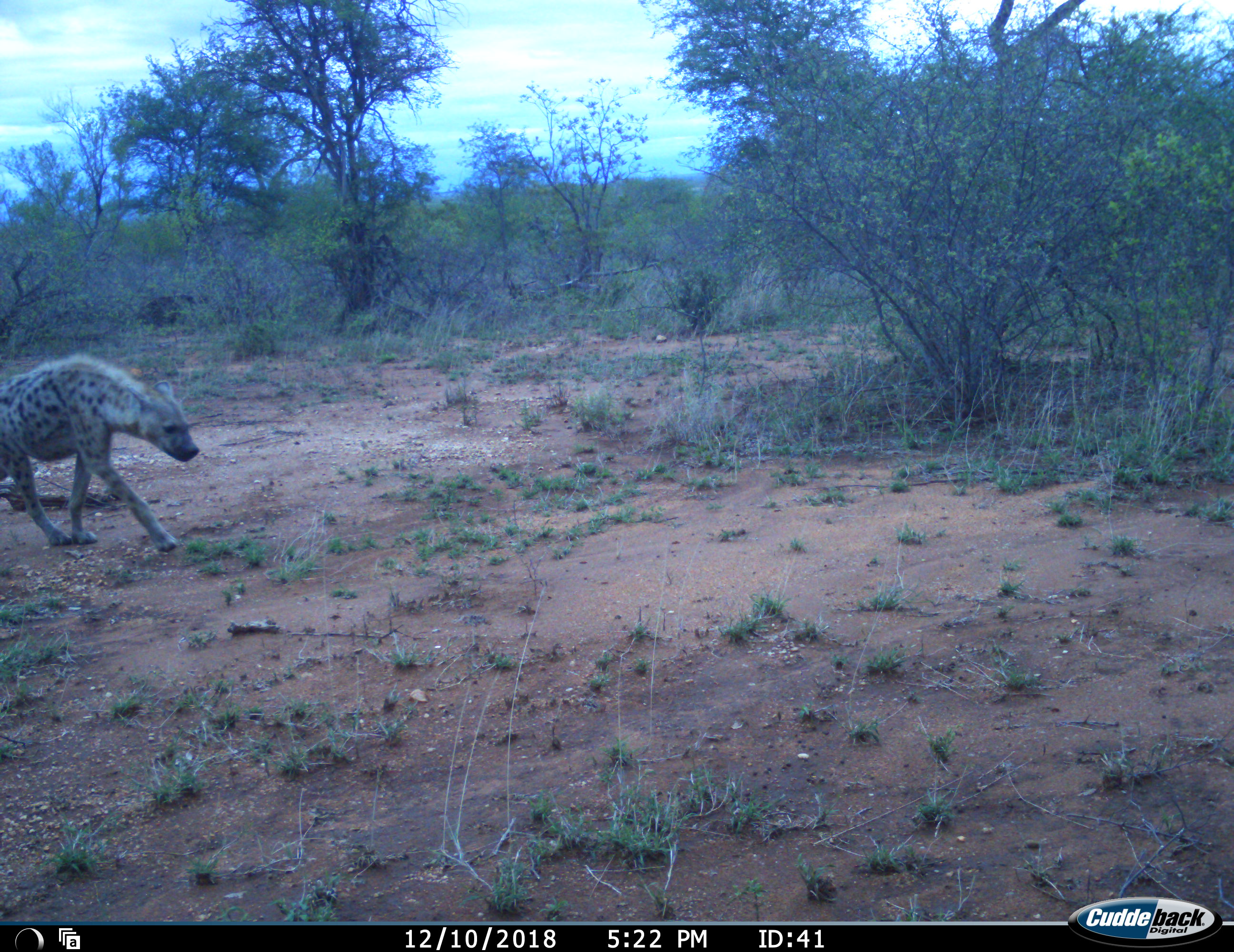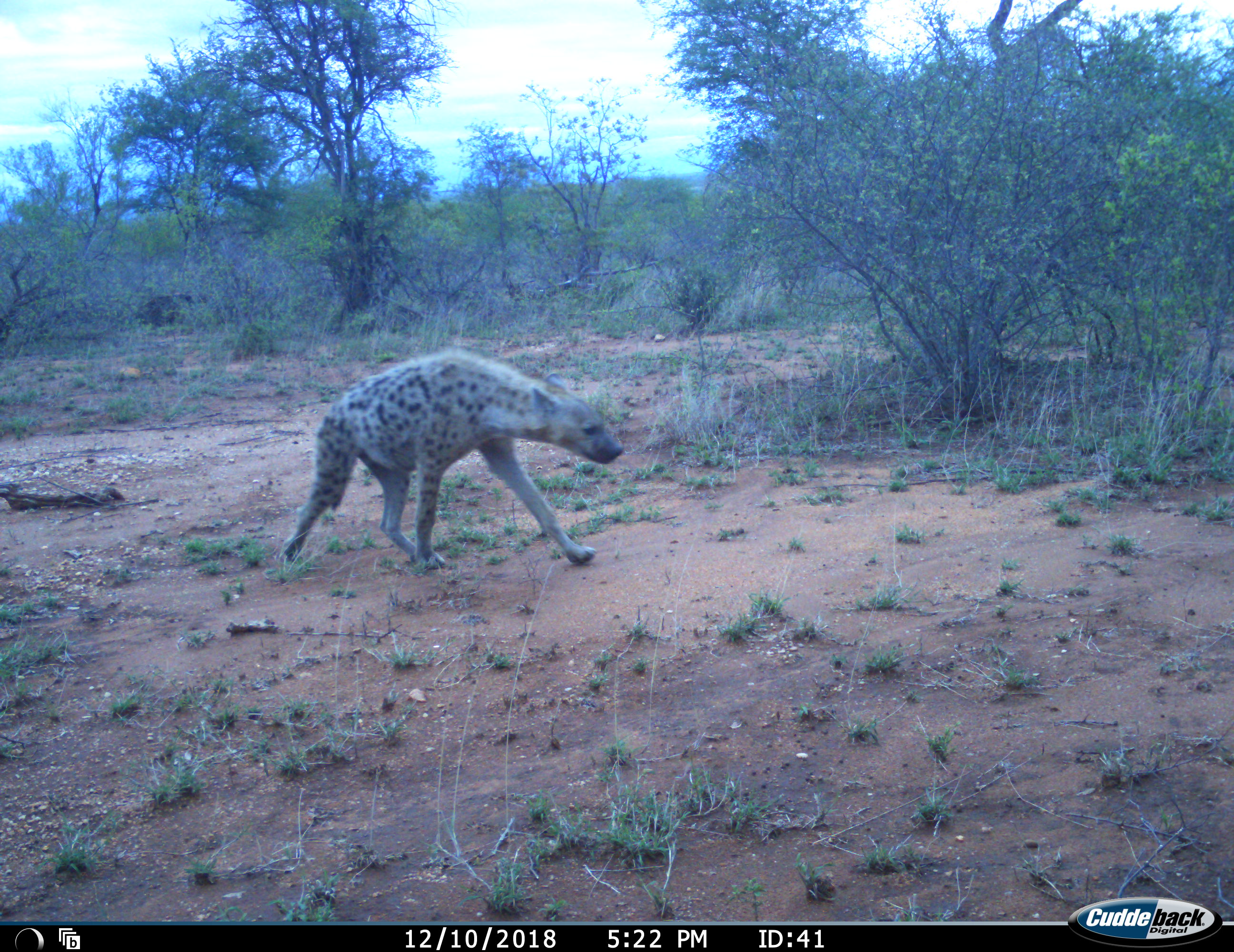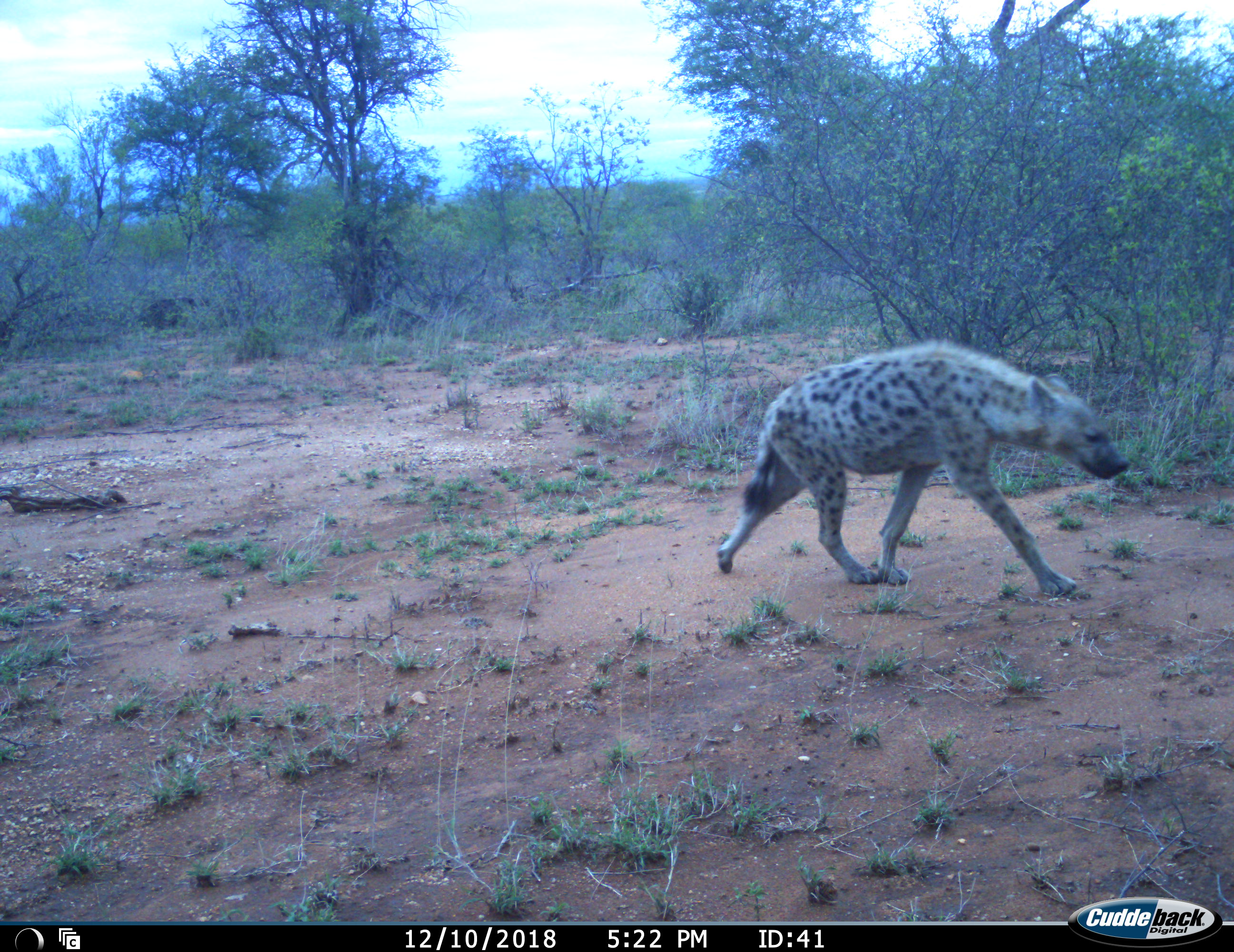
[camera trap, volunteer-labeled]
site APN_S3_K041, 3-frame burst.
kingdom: Animalia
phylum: Chordata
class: Mammalia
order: Carnivora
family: Hyaenidae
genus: Crocuta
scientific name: Crocuta crocuta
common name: spotted hyena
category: hyenaspotted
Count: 1.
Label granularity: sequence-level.